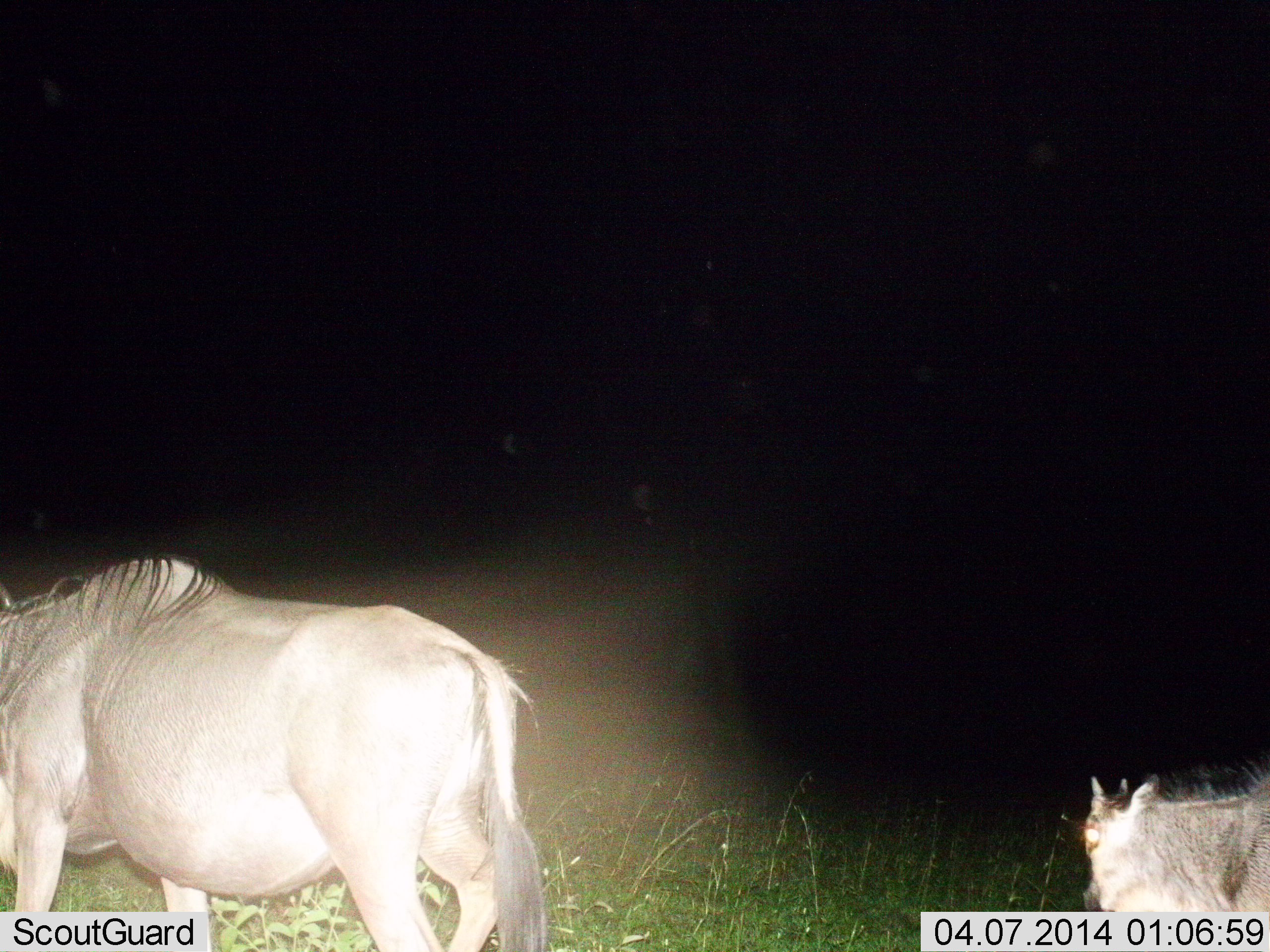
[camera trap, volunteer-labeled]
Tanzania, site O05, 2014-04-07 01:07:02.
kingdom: Animalia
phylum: Chordata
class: Mammalia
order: Artiodactyla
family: Bovidae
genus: Connochaetes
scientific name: Connochaetes taurinus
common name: blue wildebeest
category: wildebeest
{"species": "wildebeest (blue wildebeest) (Connochaetes taurinus)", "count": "2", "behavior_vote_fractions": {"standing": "40%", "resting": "2%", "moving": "51%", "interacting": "0%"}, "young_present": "37%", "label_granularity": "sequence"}